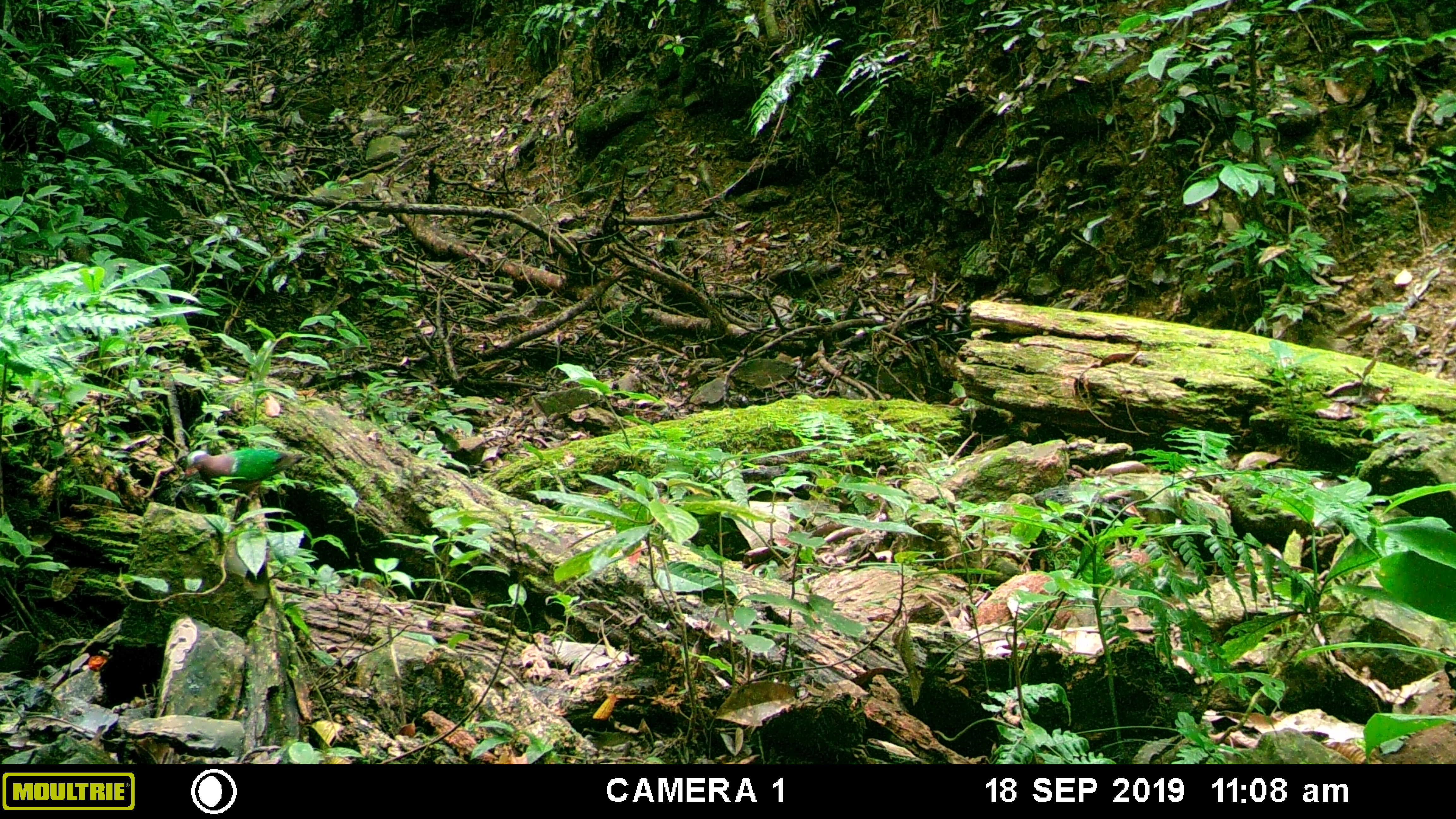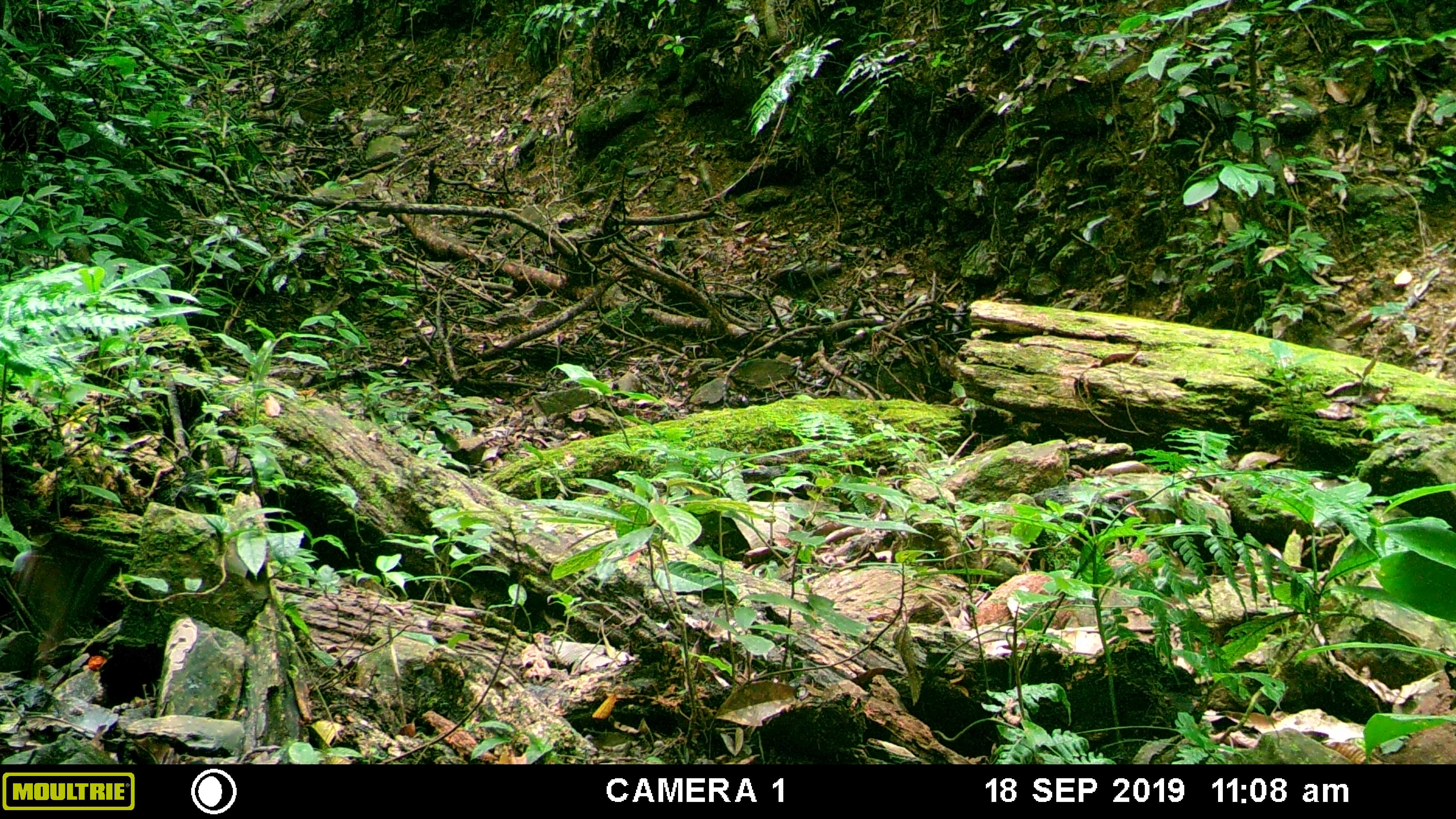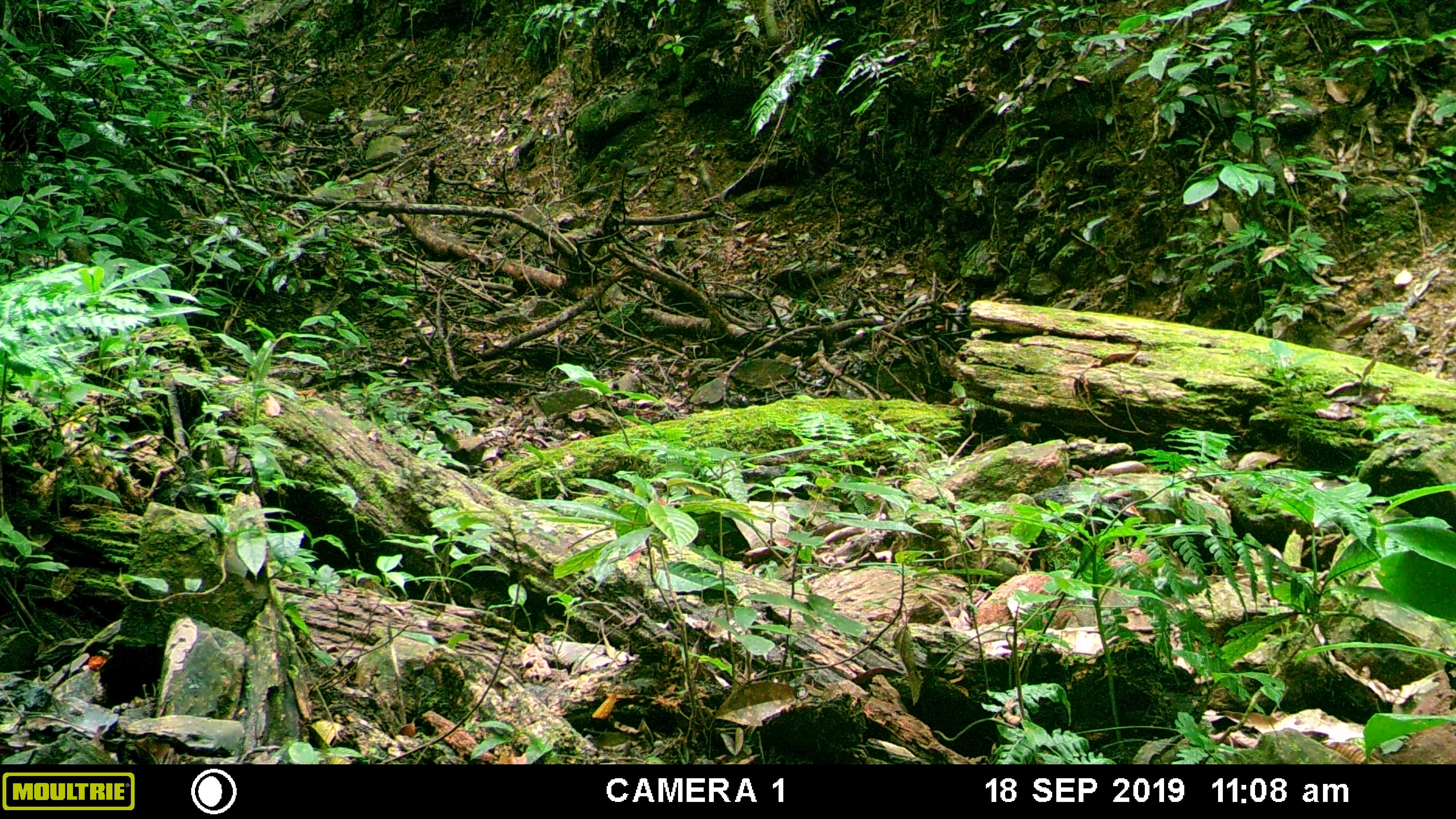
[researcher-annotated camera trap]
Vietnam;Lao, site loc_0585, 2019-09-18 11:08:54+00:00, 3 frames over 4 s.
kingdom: Animalia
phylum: Chordata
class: Mammalia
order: Rodentia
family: Muridae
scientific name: Muridae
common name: old-world mice and rats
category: unidentified murid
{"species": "unidentified murid (old-world mice and rats) (Muridae)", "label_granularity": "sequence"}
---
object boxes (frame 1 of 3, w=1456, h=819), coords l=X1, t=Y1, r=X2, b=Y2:
unidentified murid: l=185, t=447, r=303, b=501